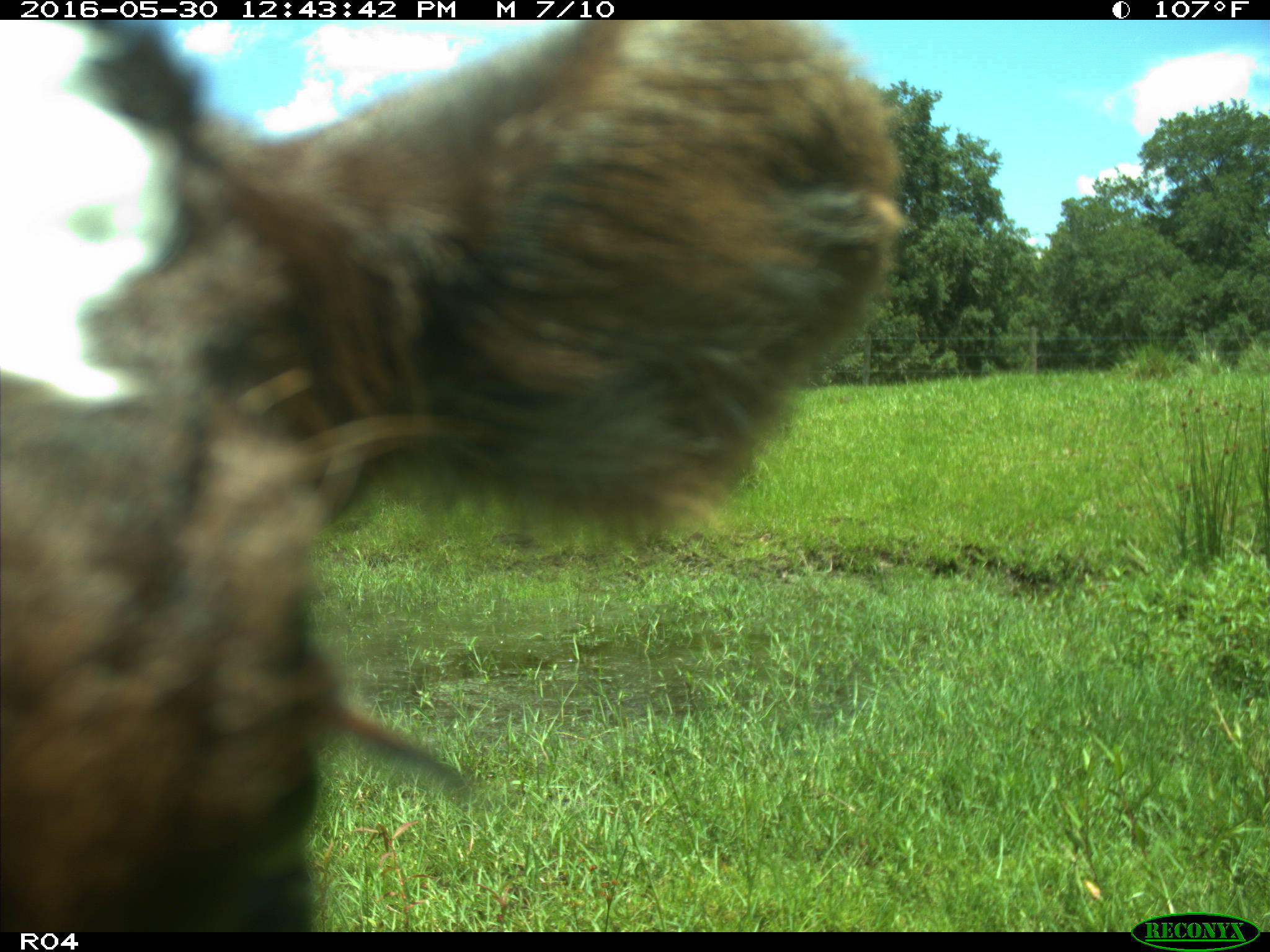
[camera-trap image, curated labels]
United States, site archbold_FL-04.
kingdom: Animalia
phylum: Chordata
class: Mammalia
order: Artiodactyla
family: Bovidae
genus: Bos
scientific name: Bos taurus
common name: domestic cow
Bos taurus (domestic cow).